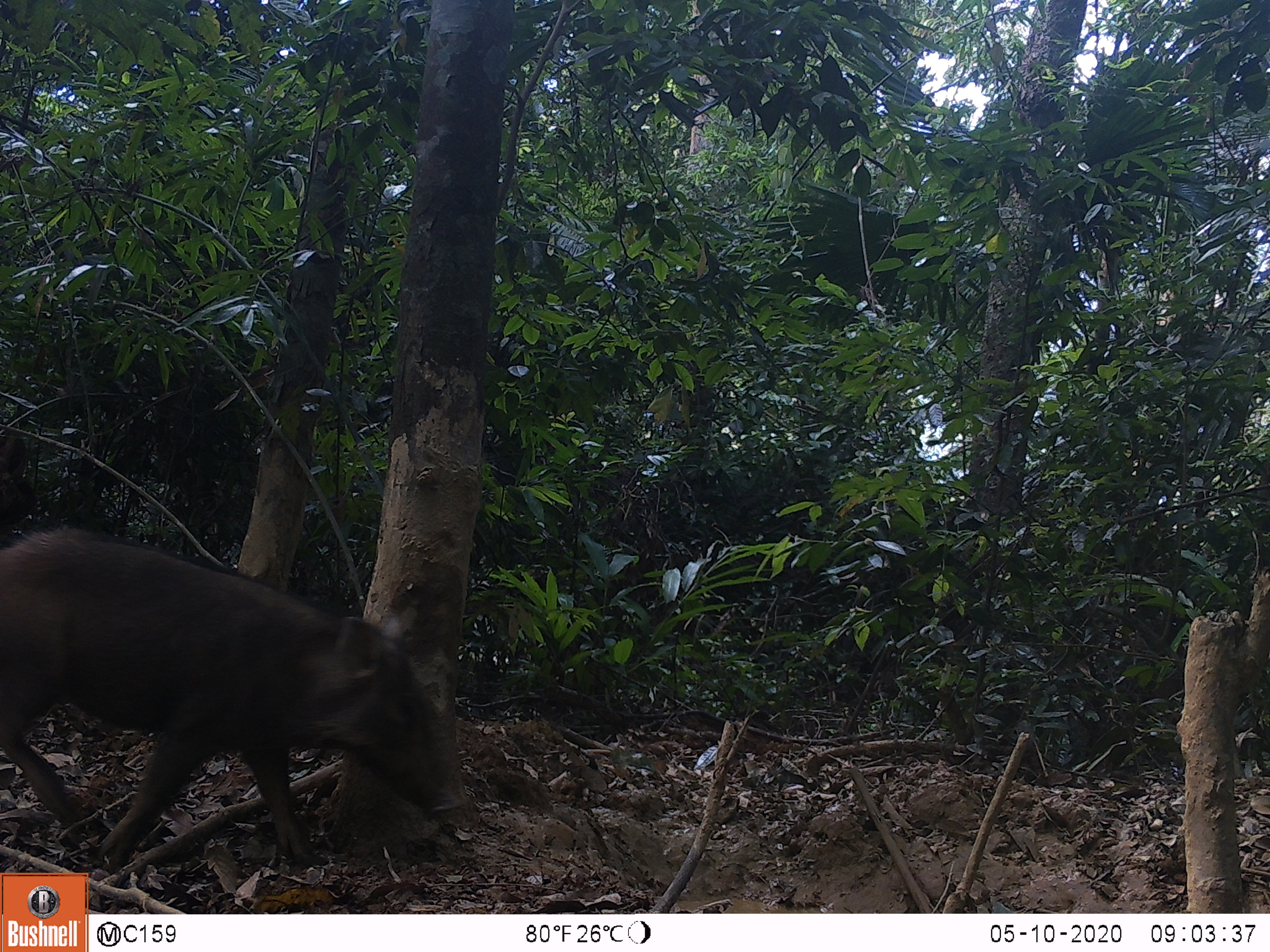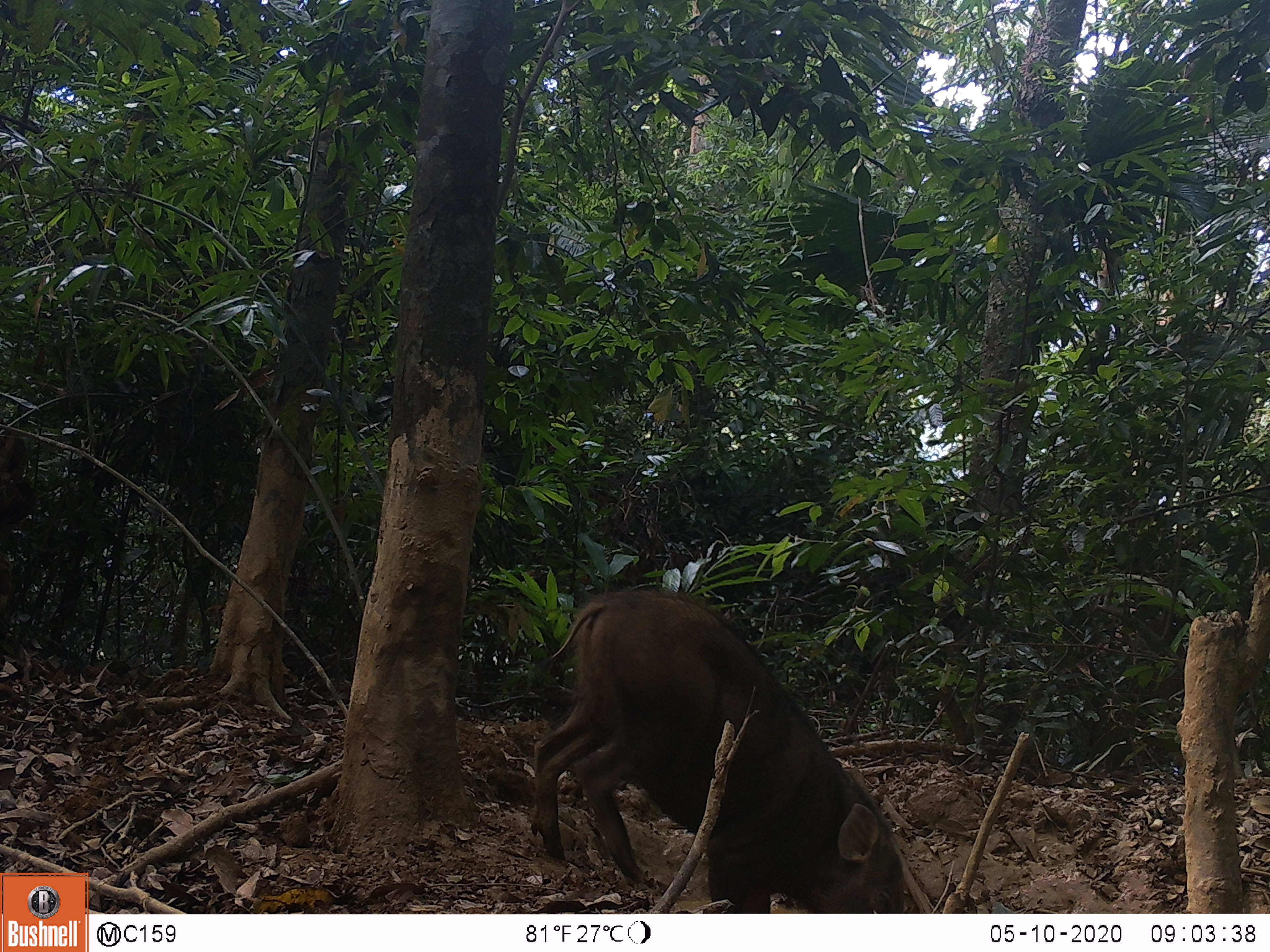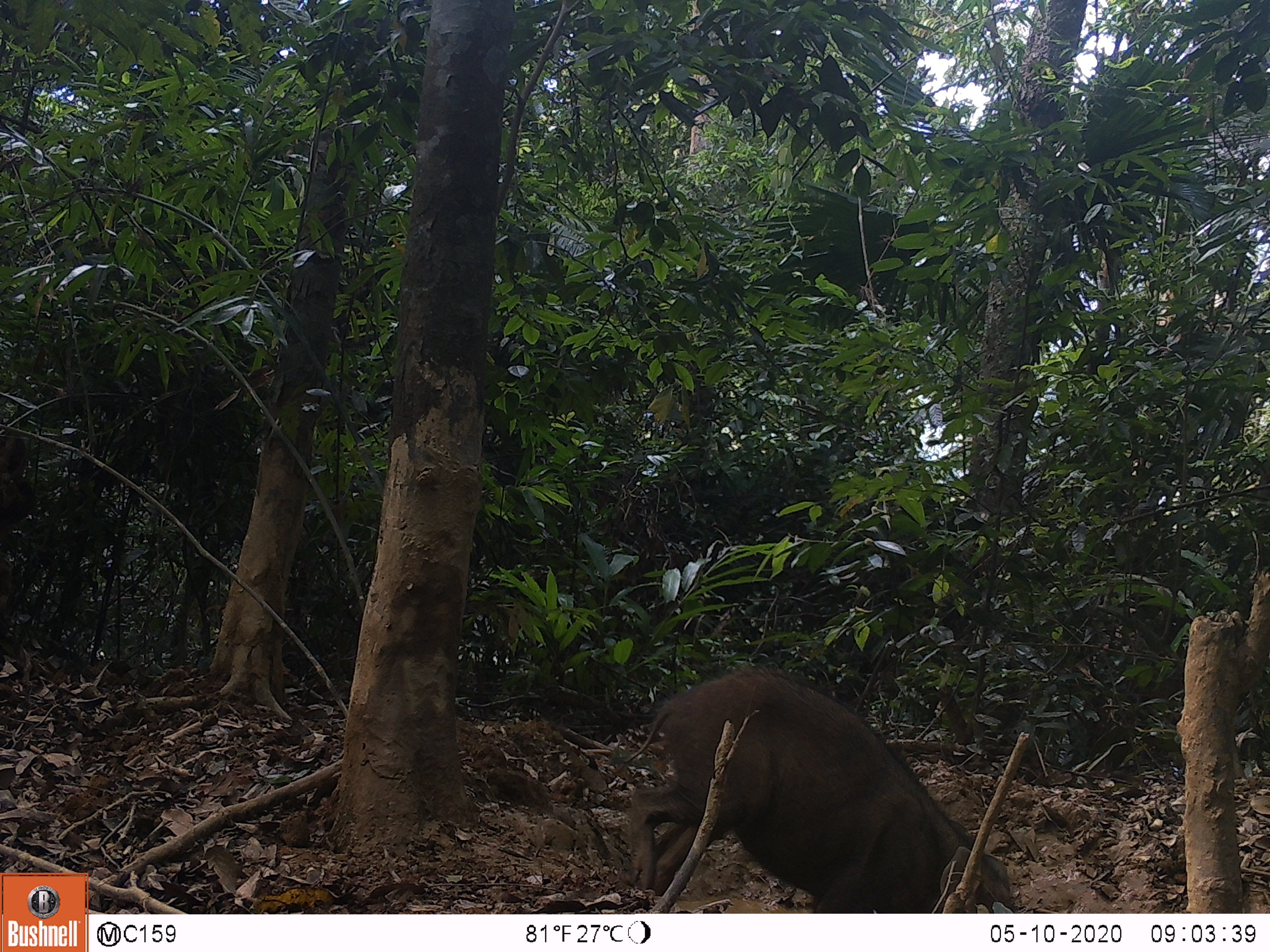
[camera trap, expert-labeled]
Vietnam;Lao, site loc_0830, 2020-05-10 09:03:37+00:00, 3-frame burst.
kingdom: Animalia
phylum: Chordata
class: Mammalia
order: Artiodactyla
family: Suidae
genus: Sus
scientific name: Sus scrofa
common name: eurasian wild pig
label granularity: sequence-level